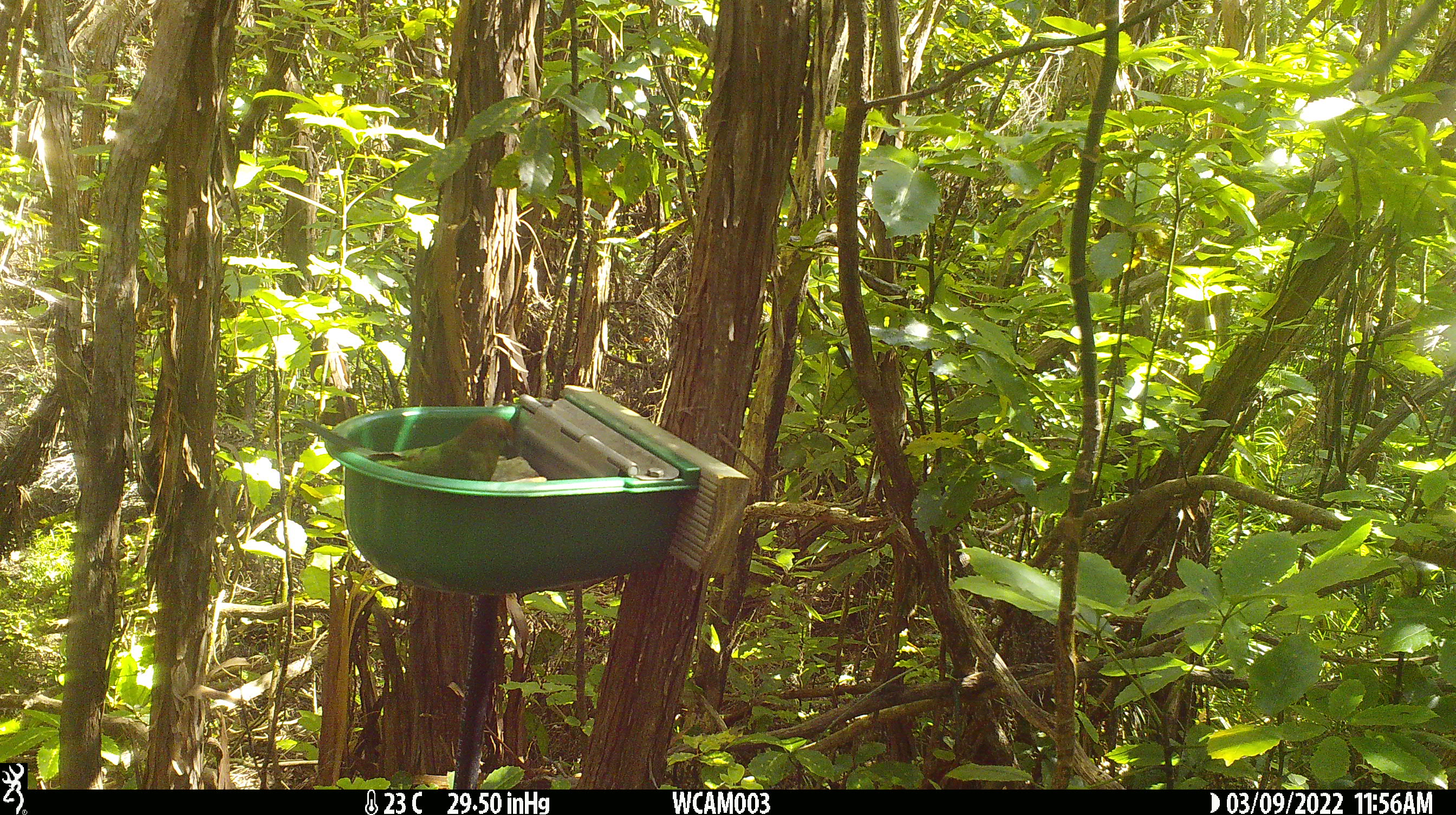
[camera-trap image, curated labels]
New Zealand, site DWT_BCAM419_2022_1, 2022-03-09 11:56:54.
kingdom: Animalia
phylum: Chordata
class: Aves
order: Psittaciformes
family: Psittaculidae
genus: Cyanoramphus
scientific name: Cyanoramphus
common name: parakeet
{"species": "parakeet (Cyanoramphus)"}